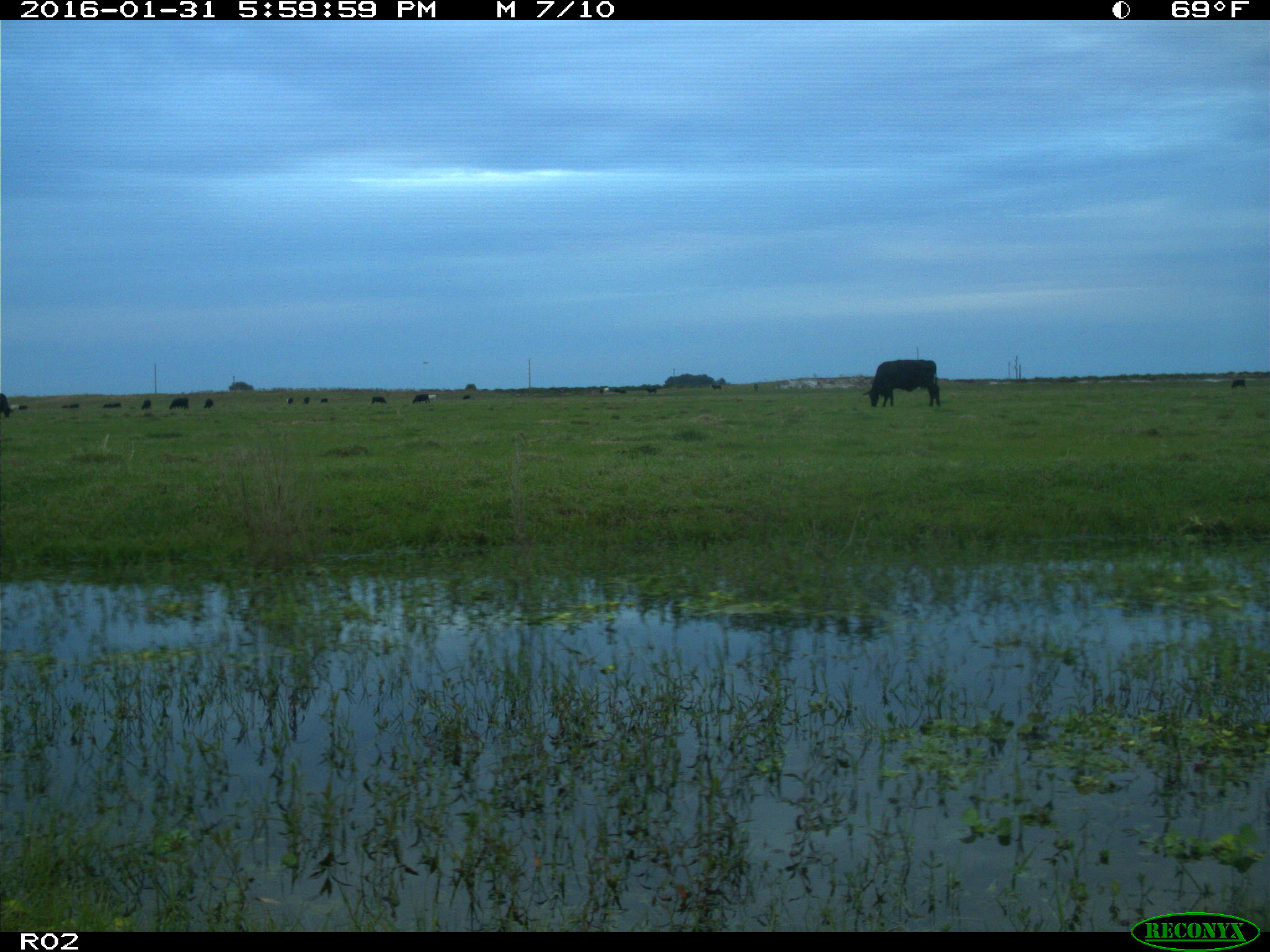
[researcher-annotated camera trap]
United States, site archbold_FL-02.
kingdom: Animalia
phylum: Chordata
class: Mammalia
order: Artiodactyla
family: Bovidae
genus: Bos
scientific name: Bos taurus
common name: domestic cow